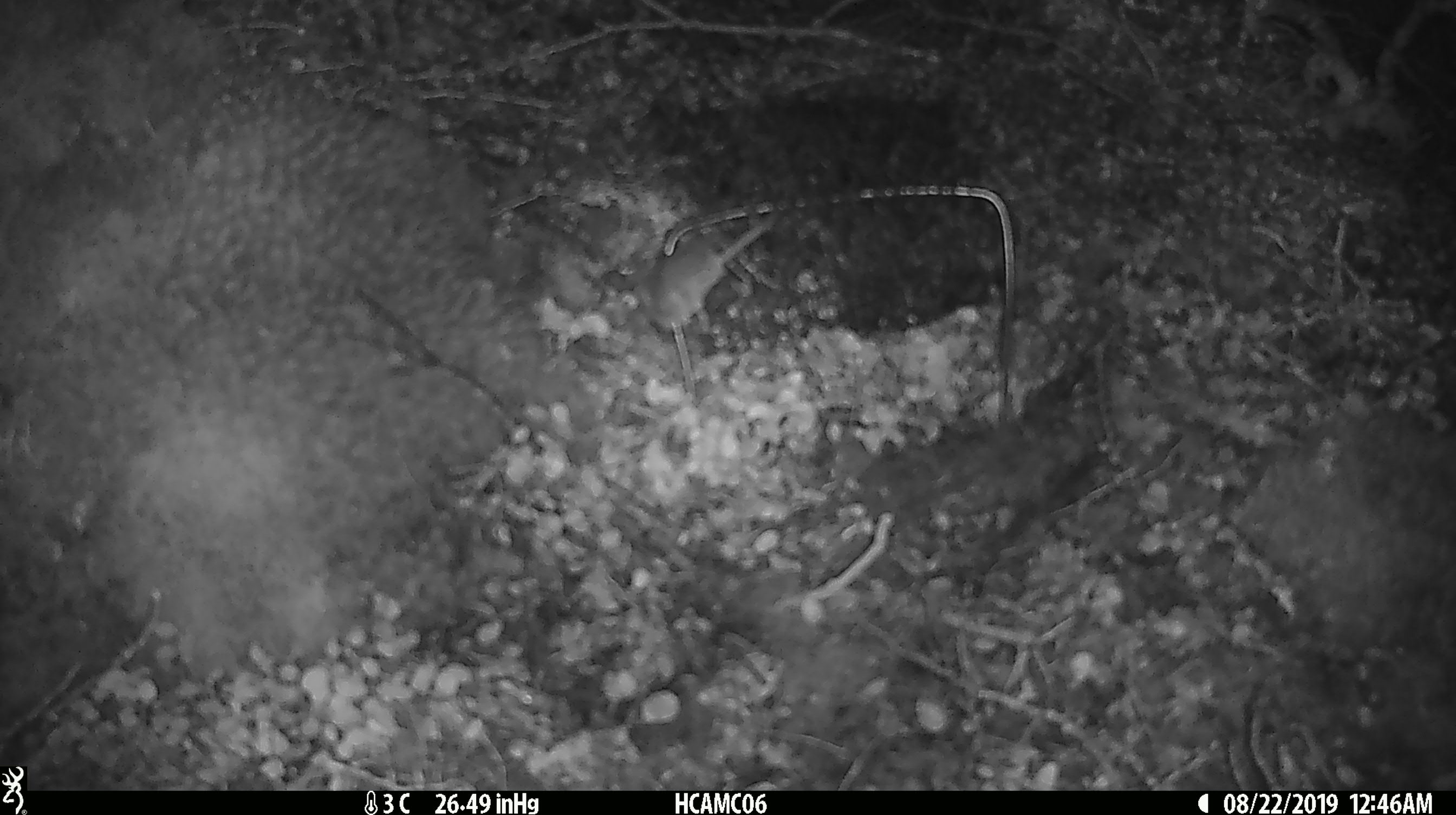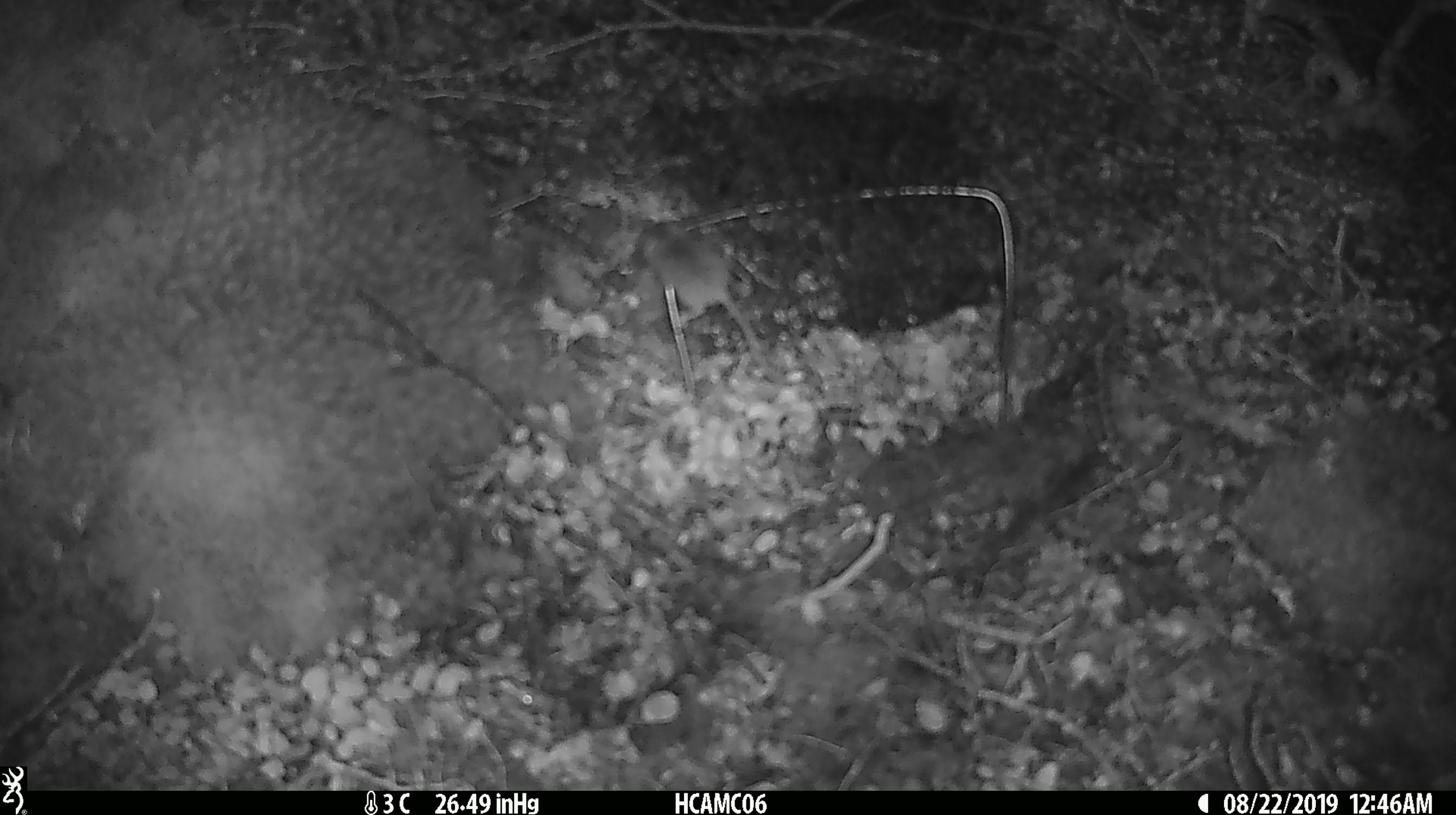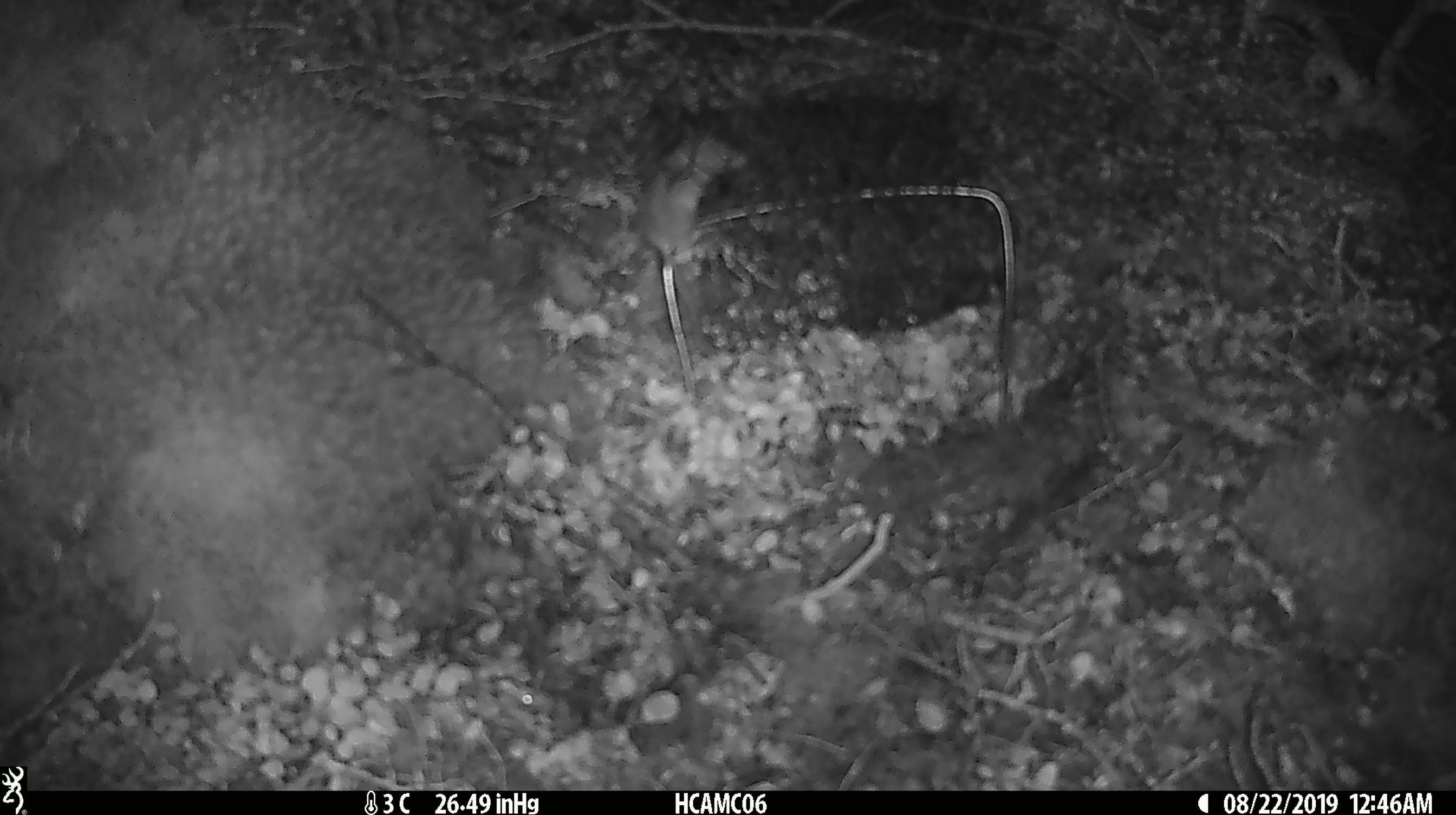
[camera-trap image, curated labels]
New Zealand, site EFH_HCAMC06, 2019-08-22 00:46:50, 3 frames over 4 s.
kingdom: Animalia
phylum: Chordata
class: Mammalia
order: Rodentia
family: Muridae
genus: Mus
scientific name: Mus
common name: mouse